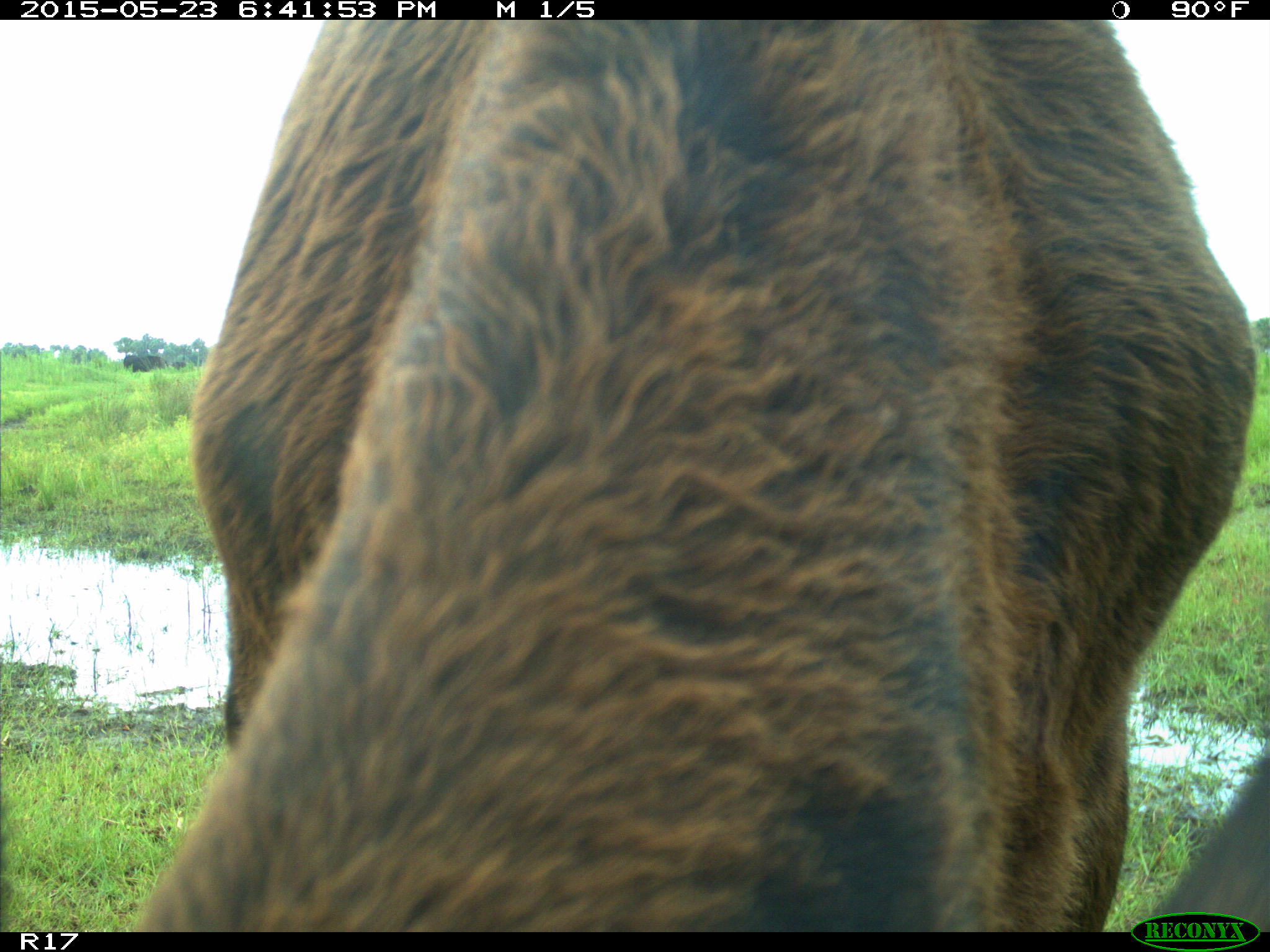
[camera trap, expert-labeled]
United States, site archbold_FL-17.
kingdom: Animalia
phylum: Chordata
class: Mammalia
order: Artiodactyla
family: Bovidae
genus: Bos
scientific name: Bos taurus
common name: domestic cow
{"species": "Bos taurus (domestic cow)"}